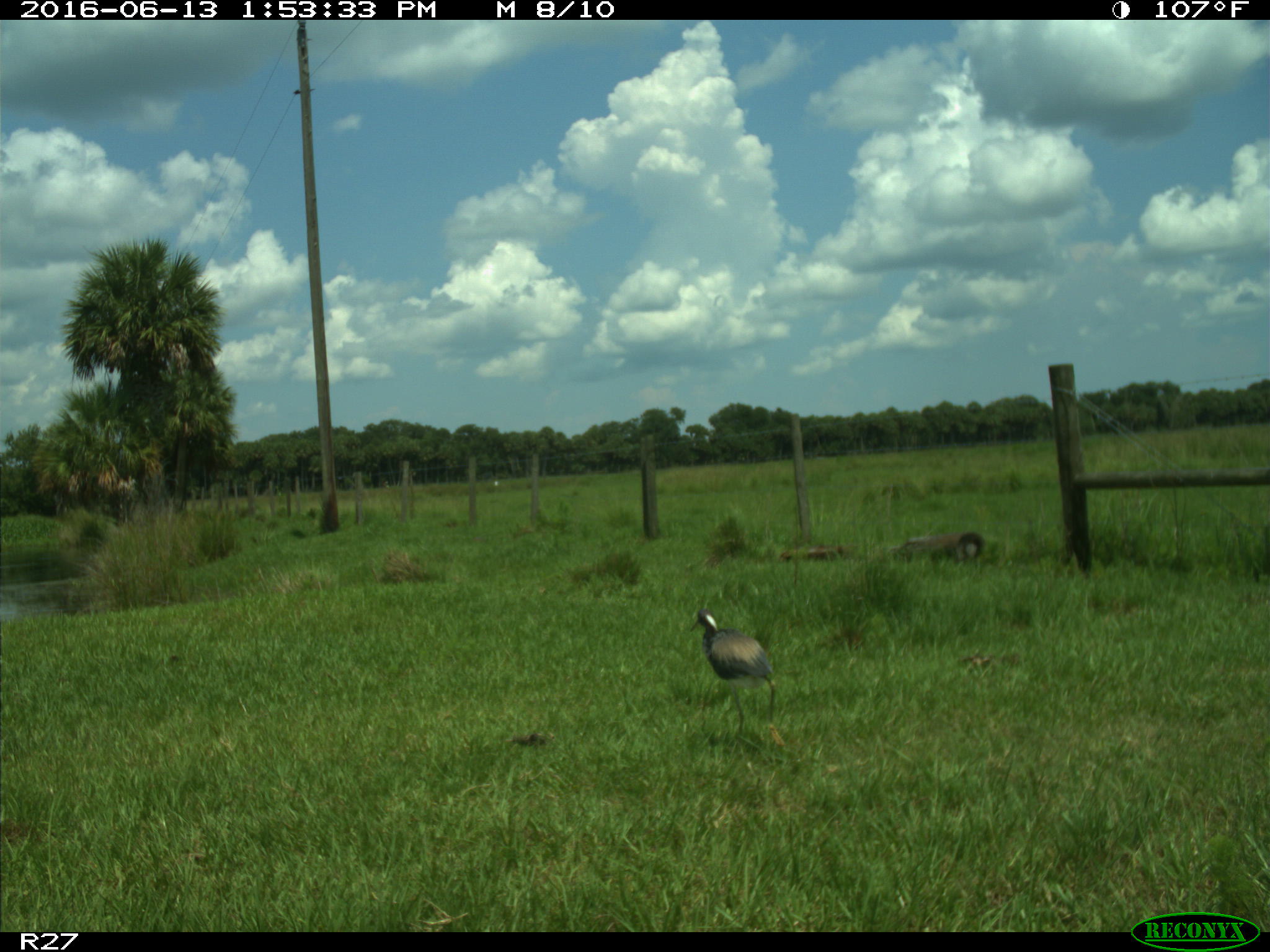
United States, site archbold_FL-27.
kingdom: Animalia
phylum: Chordata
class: Aves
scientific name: Aves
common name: birds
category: unidentified bird